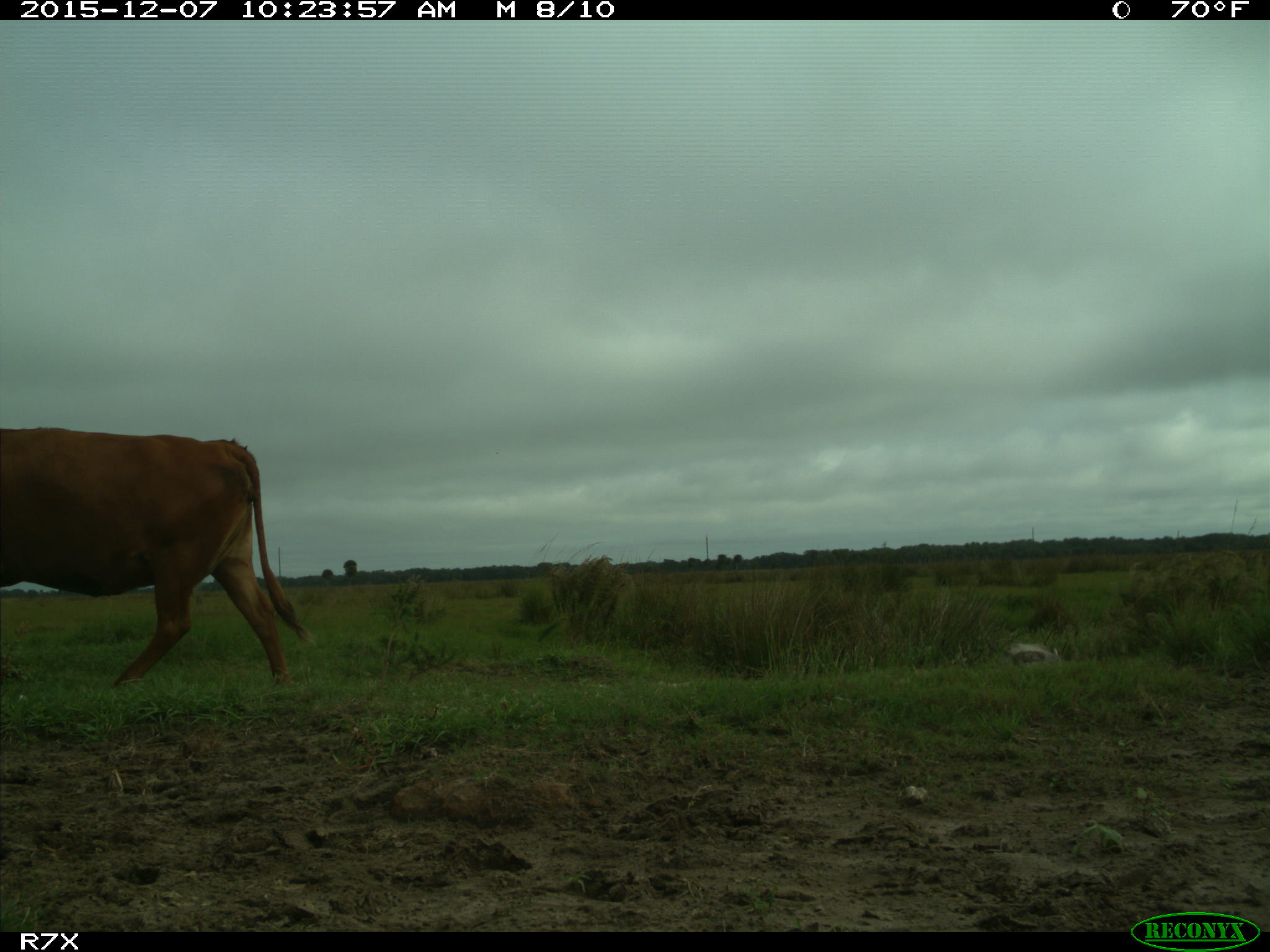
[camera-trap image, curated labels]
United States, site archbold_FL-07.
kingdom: Animalia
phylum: Chordata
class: Mammalia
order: Artiodactyla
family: Bovidae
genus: Bos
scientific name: Bos taurus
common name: domestic cow